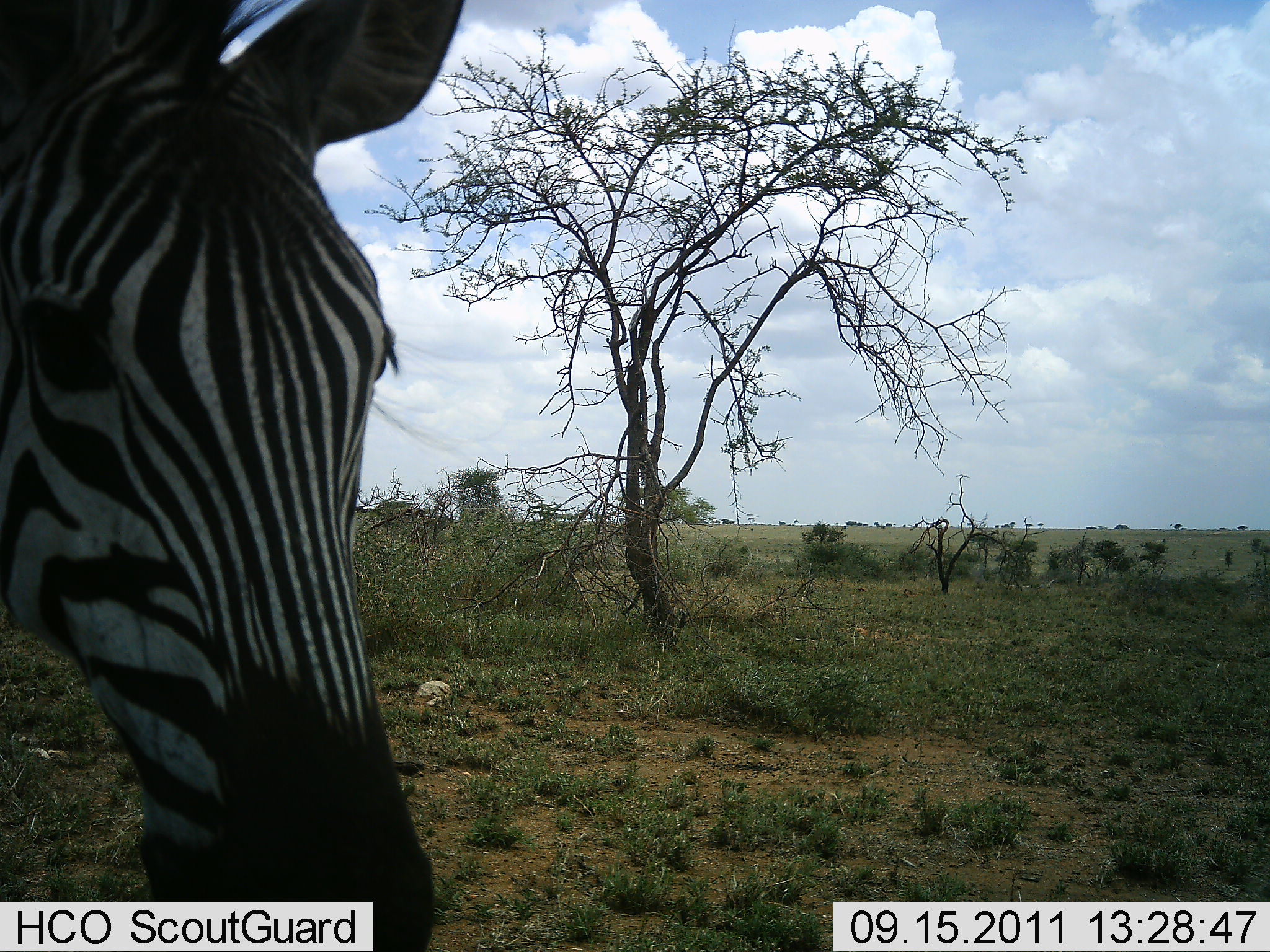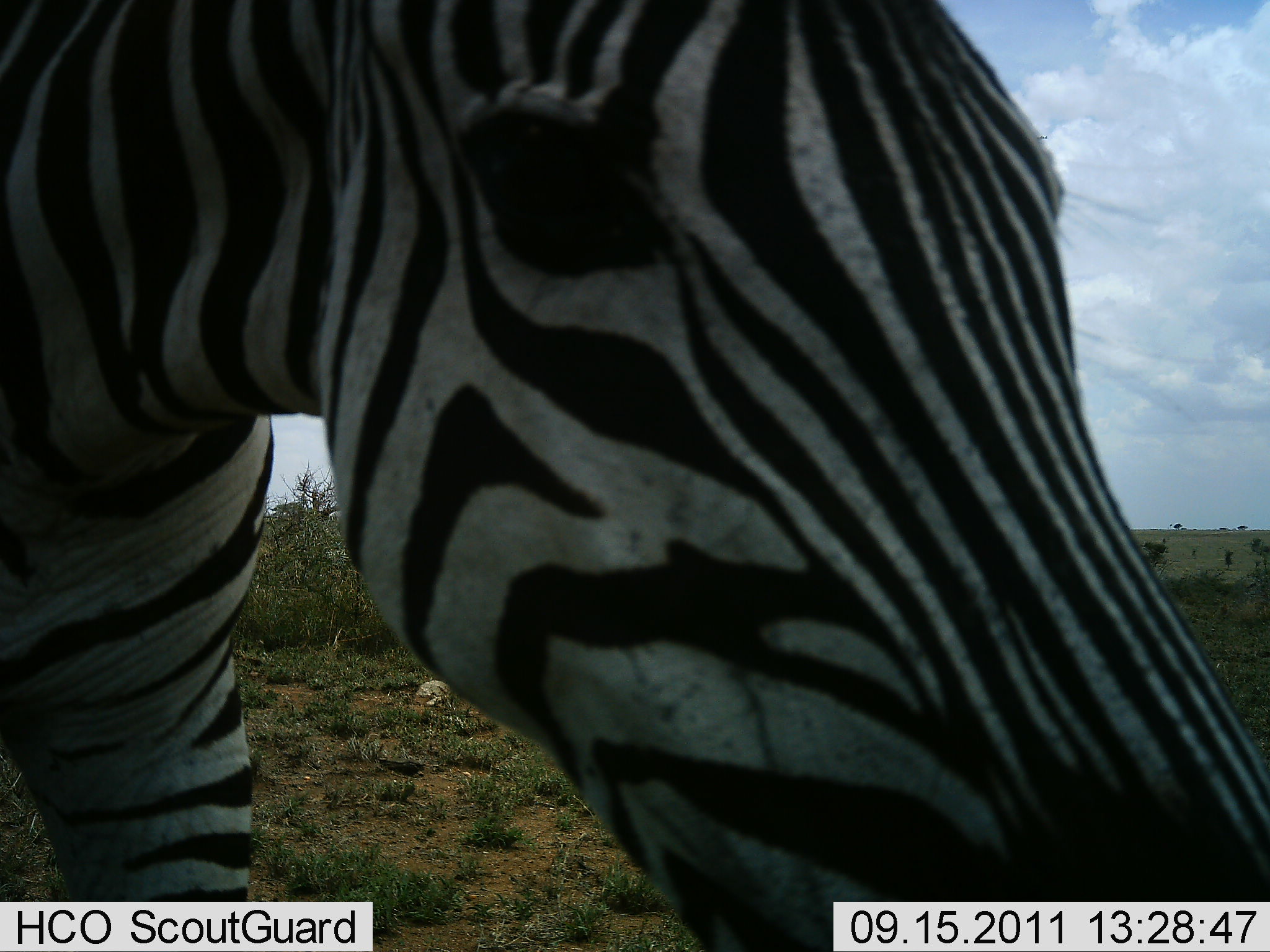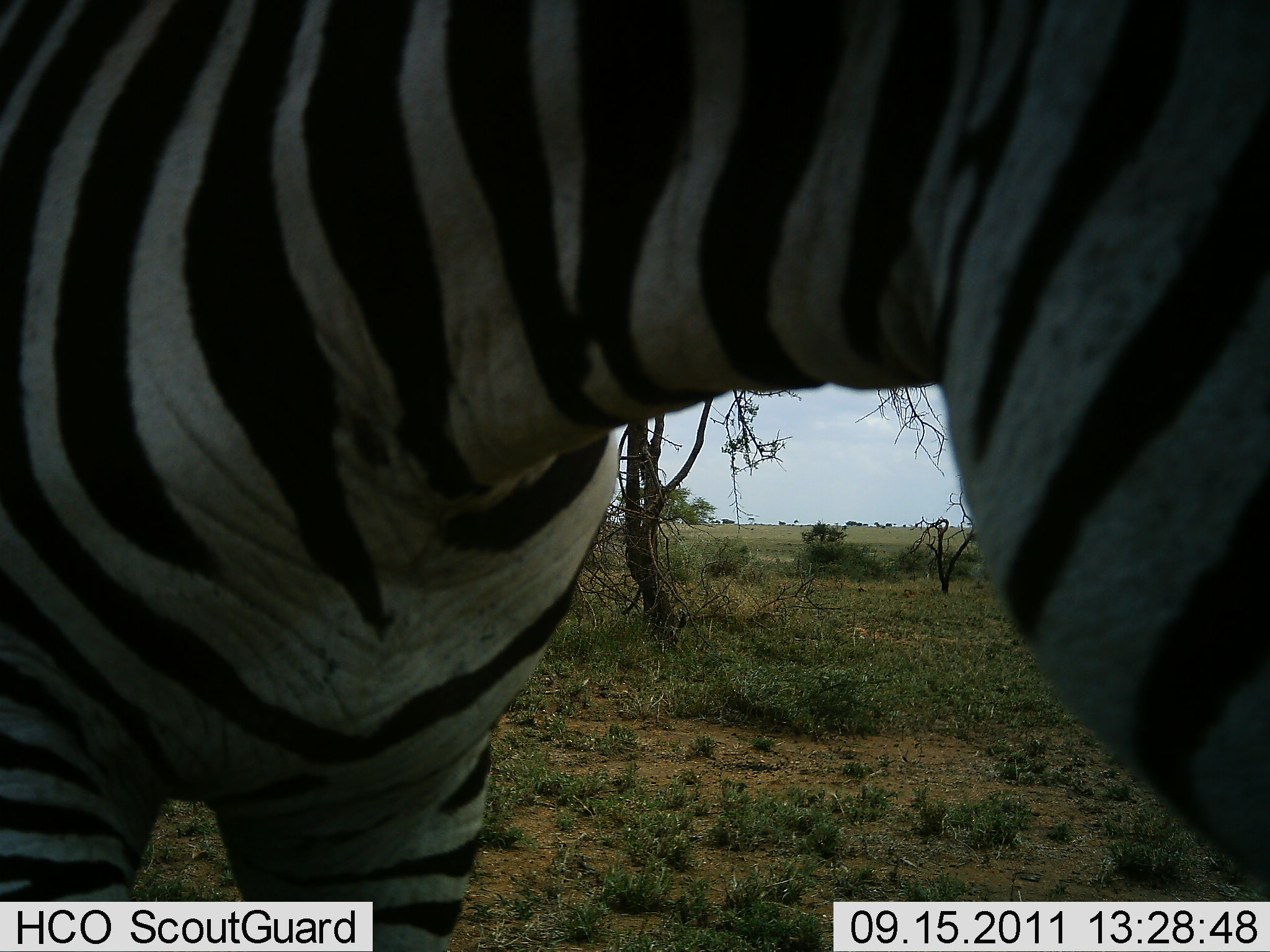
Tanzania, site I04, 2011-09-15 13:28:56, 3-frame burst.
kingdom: Animalia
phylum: Chordata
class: Mammalia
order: Perissodactyla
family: Equidae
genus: Equus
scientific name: Equus quagga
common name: plains zebra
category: zebra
Zebra (plains zebra) (Equus quagga), count 1. Behavior (volunteer vote fractions): standing 20%, resting 0%, moving 60%, interacting 20%. Young present (vote fraction): 0%. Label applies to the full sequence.